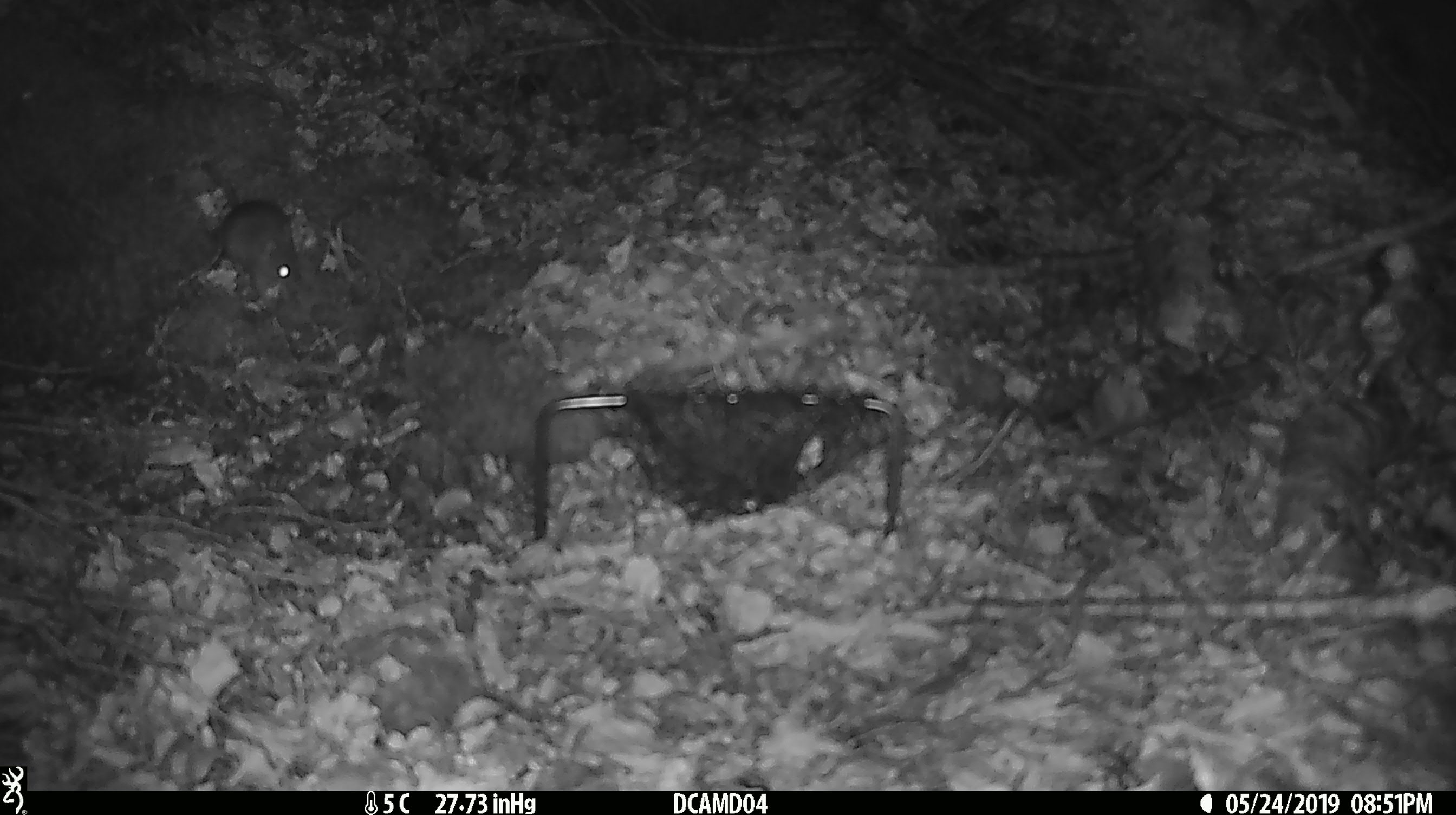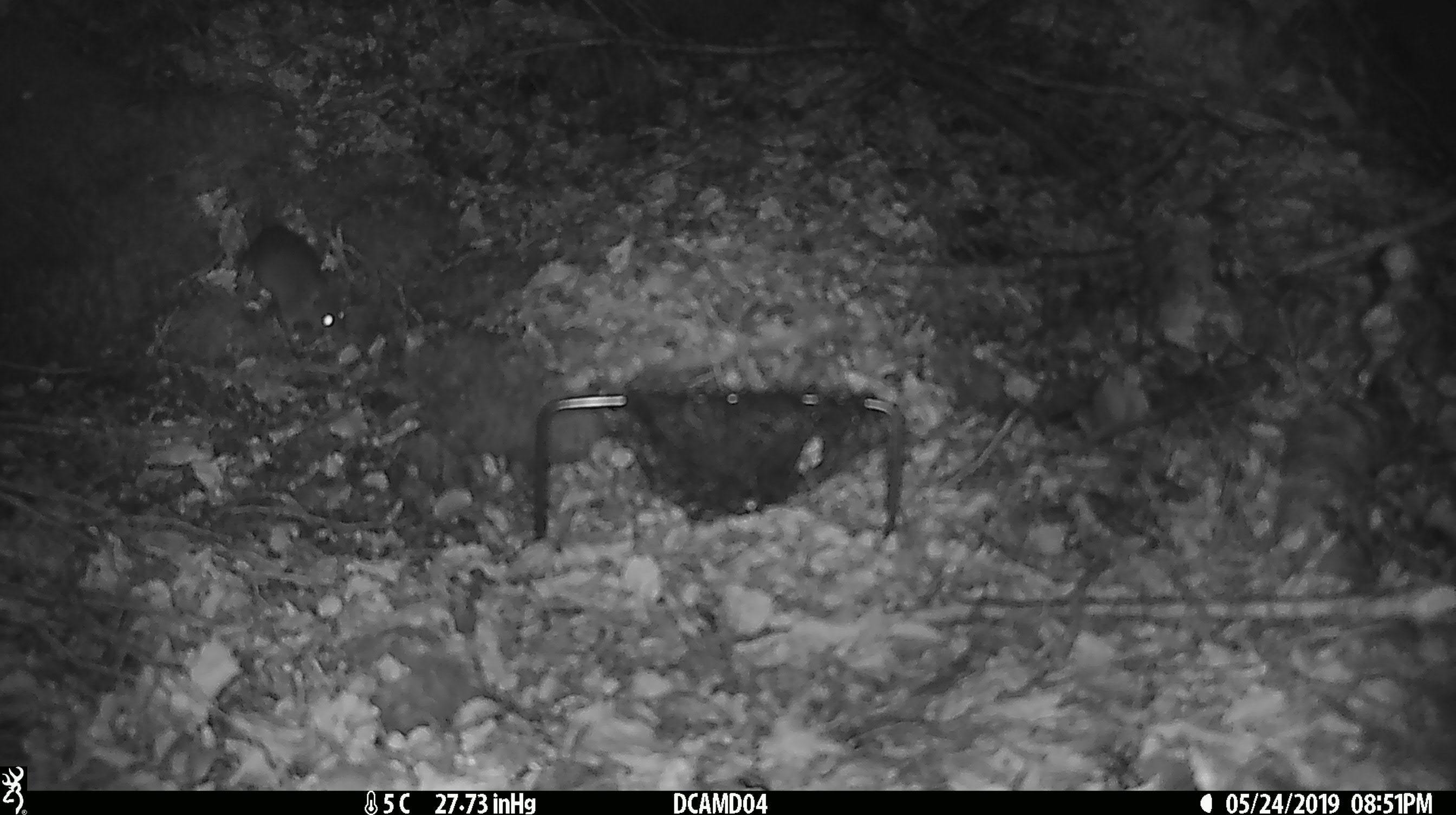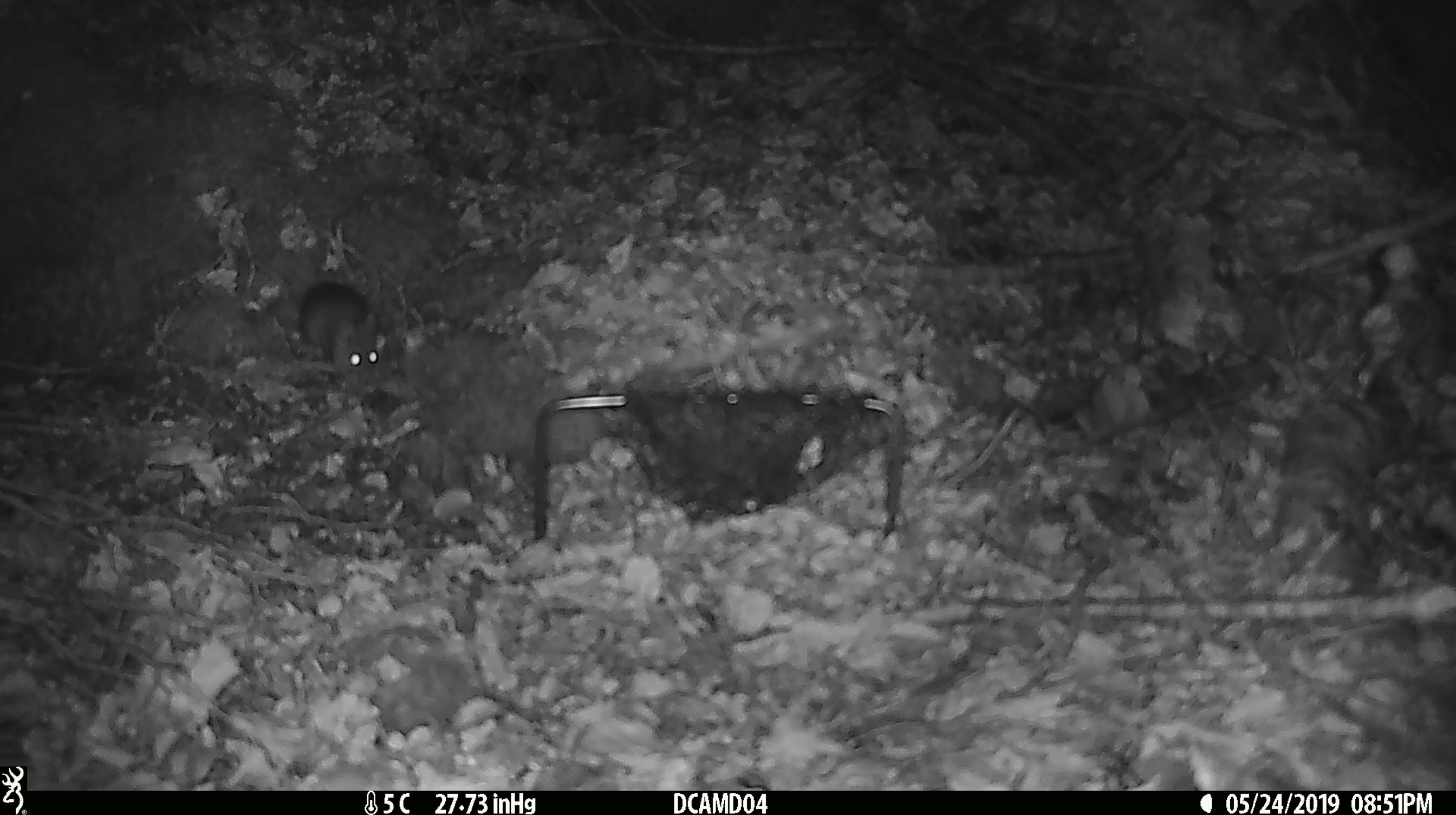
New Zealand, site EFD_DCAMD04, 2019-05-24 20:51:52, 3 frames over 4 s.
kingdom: Animalia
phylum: Chordata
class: Mammalia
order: Rodentia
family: Muridae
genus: Mus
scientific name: Mus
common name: mouse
Mouse (Mus).